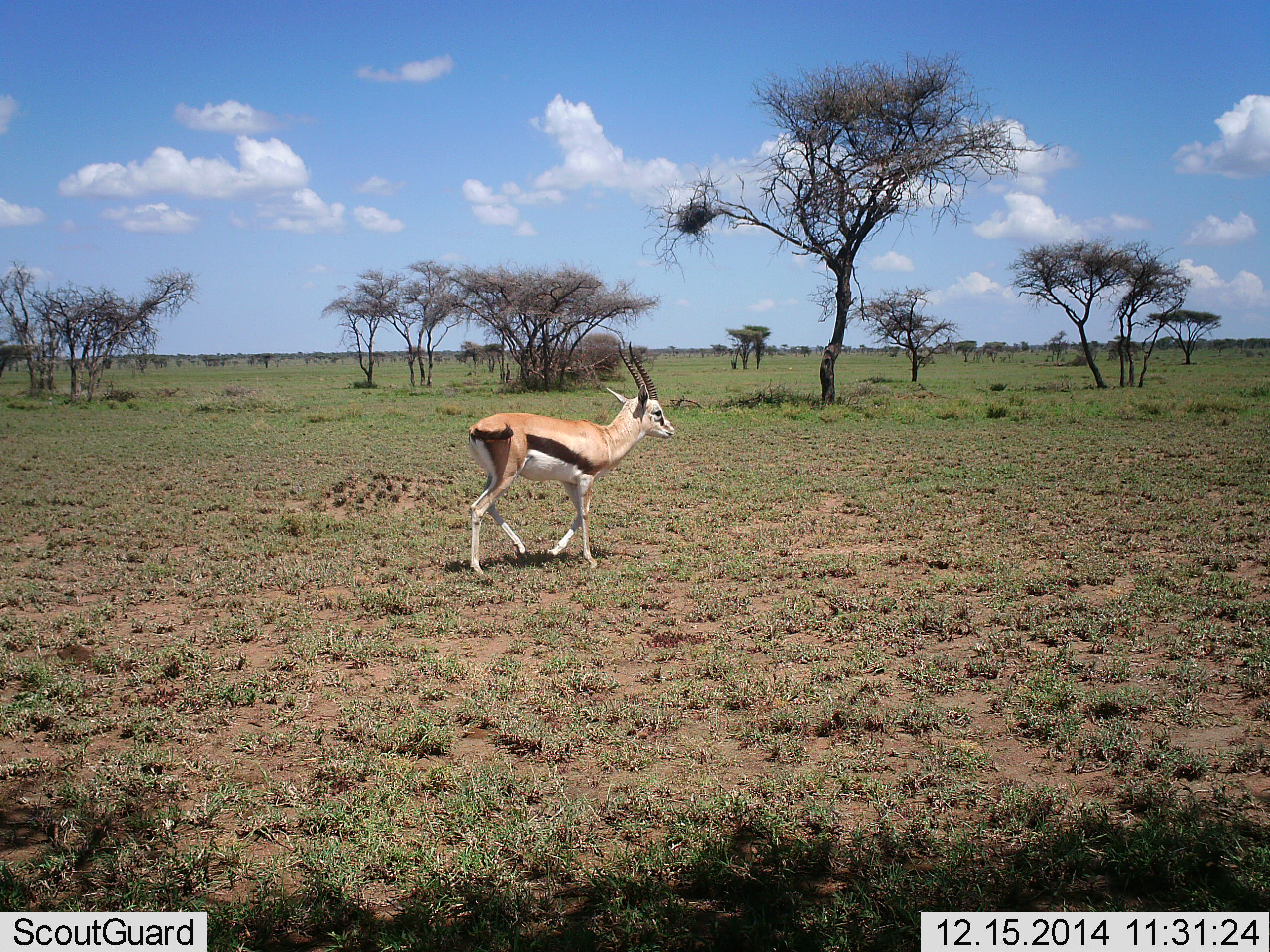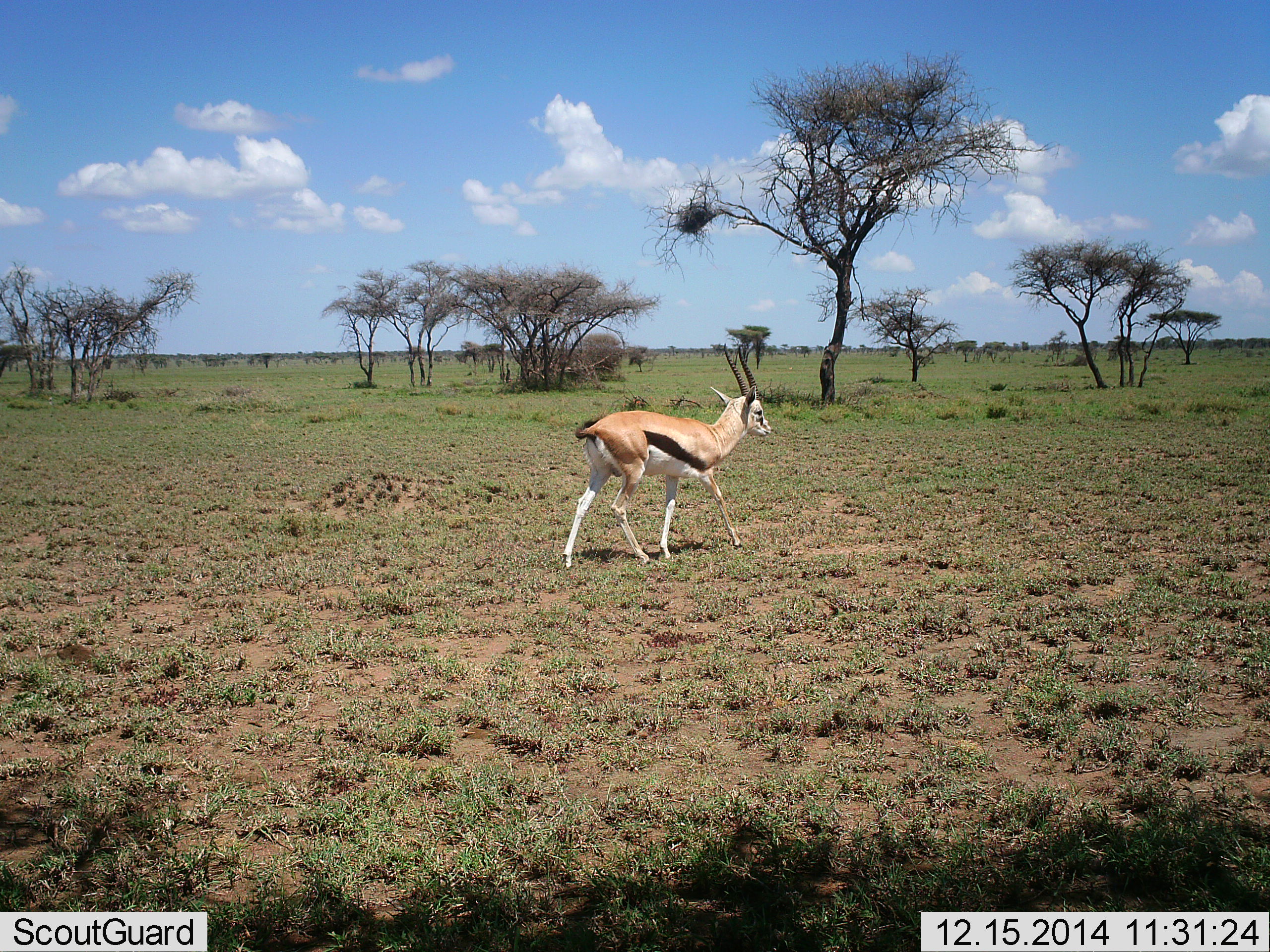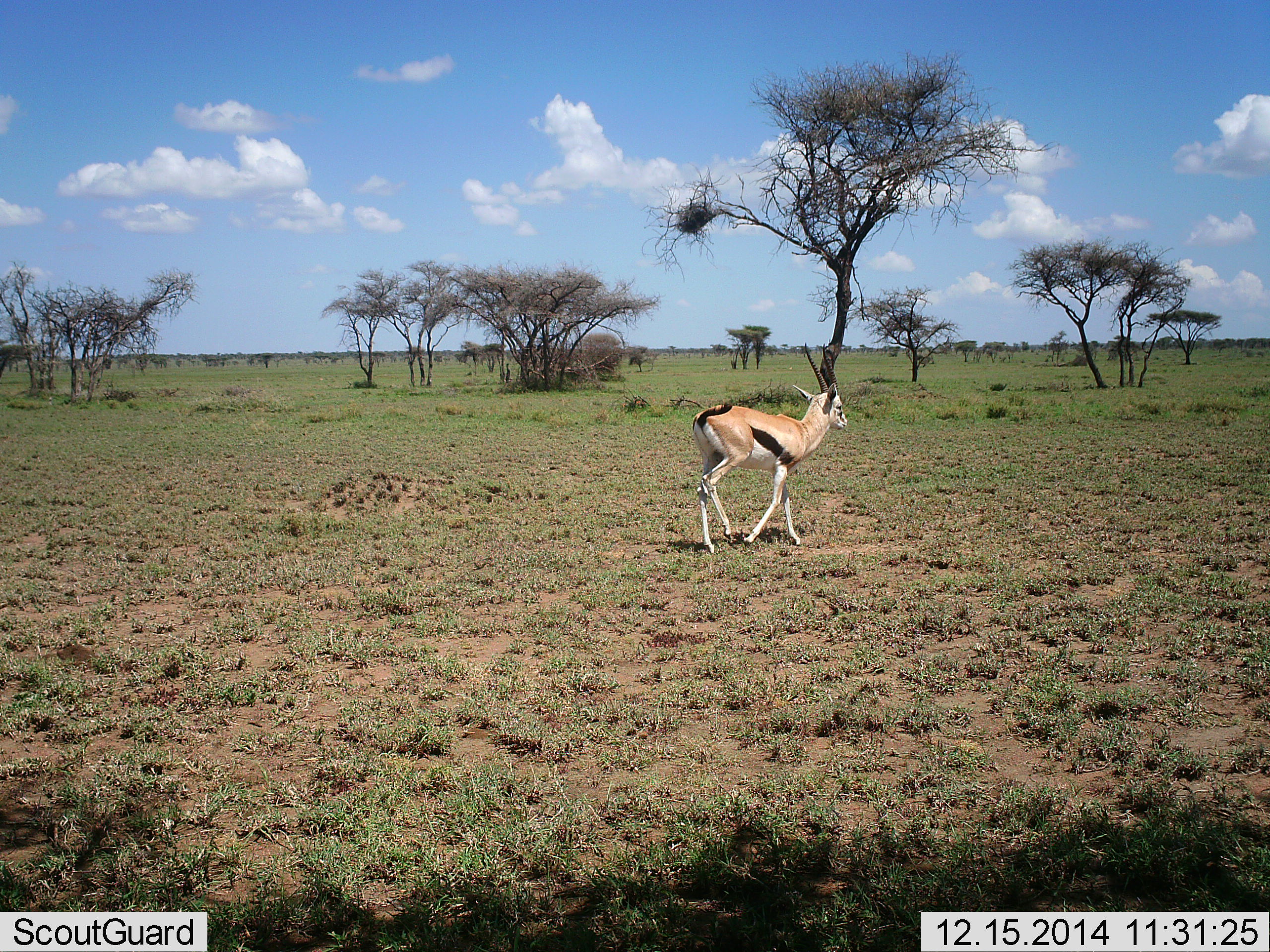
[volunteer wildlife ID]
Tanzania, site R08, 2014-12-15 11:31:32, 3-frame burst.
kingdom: Animalia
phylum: Chordata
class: Mammalia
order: Artiodactyla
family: Bovidae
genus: Eudorcas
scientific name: Eudorcas thomsonii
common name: thomson's gazelle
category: gazellethomsons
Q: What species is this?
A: Gazellethomsons (thomson's gazelle) (Eudorcas thomsonii).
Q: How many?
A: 1.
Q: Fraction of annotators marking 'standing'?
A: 0%.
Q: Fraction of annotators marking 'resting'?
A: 0%.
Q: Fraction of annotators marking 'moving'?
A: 100%.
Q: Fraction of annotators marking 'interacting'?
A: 0%.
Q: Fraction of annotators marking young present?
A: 0%.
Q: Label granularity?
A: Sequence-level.